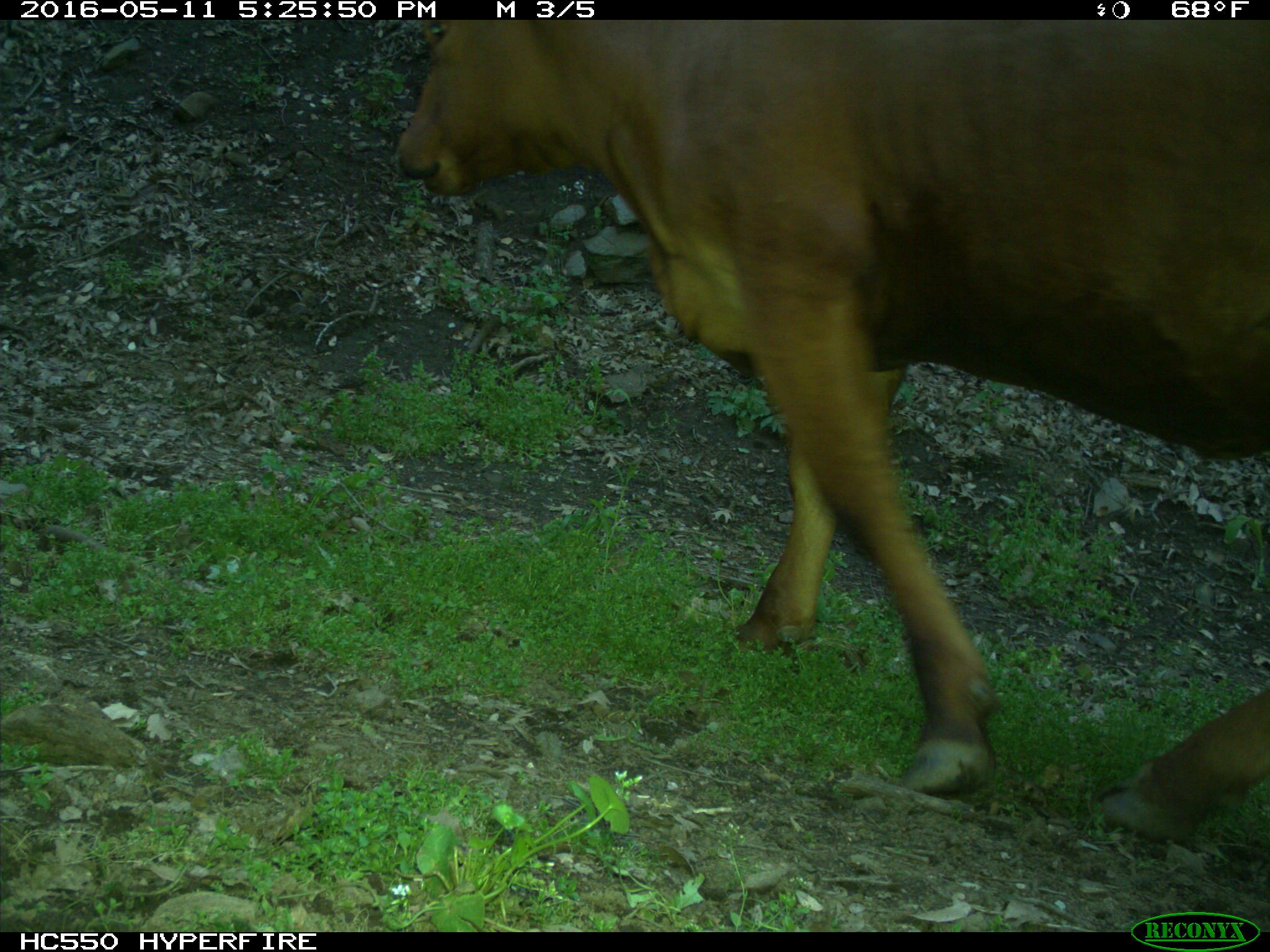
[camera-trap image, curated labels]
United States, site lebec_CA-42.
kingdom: Animalia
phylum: Chordata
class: Mammalia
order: Artiodactyla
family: Bovidae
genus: Bos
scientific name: Bos taurus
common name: domestic cow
Bos taurus (domestic cow).